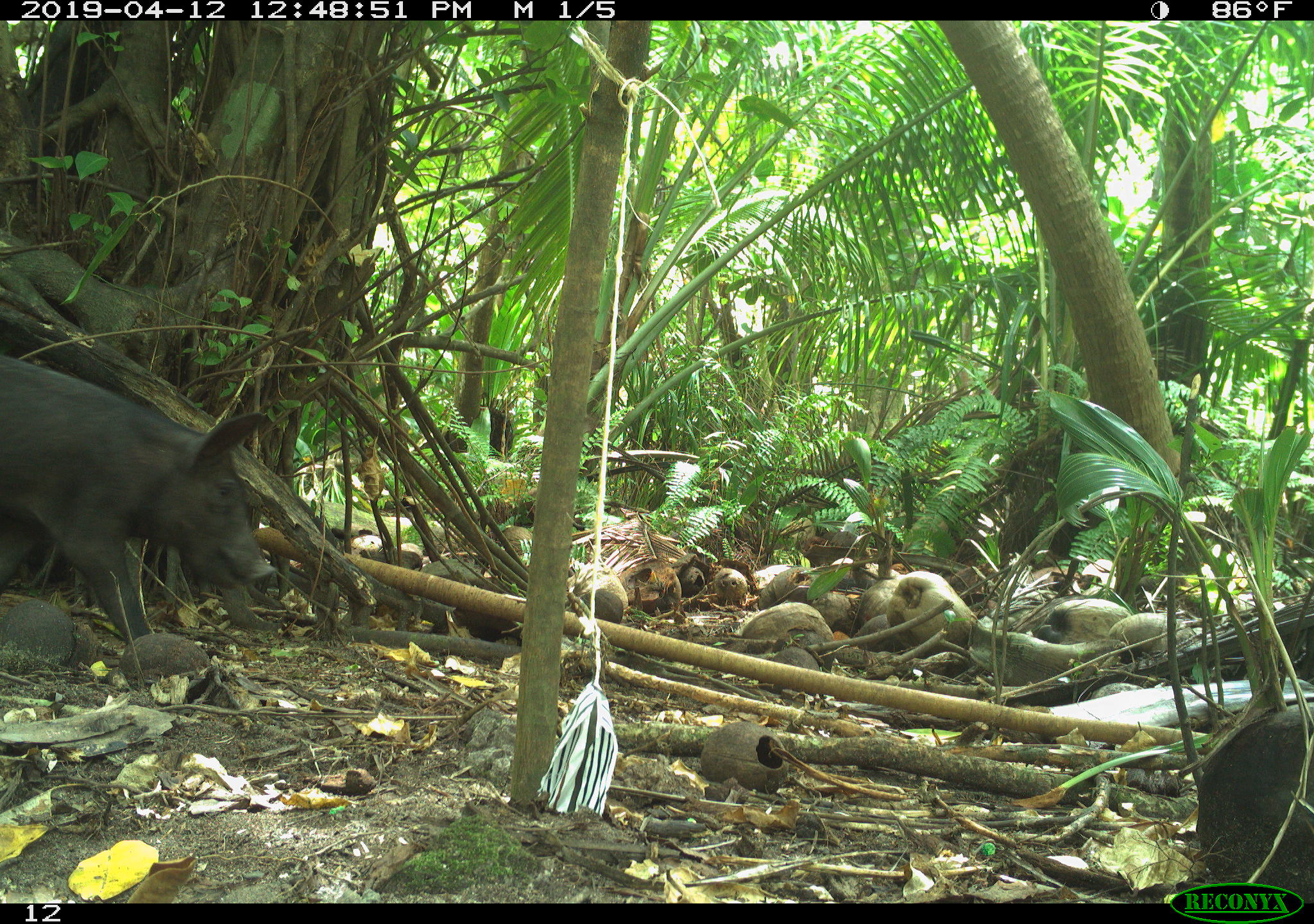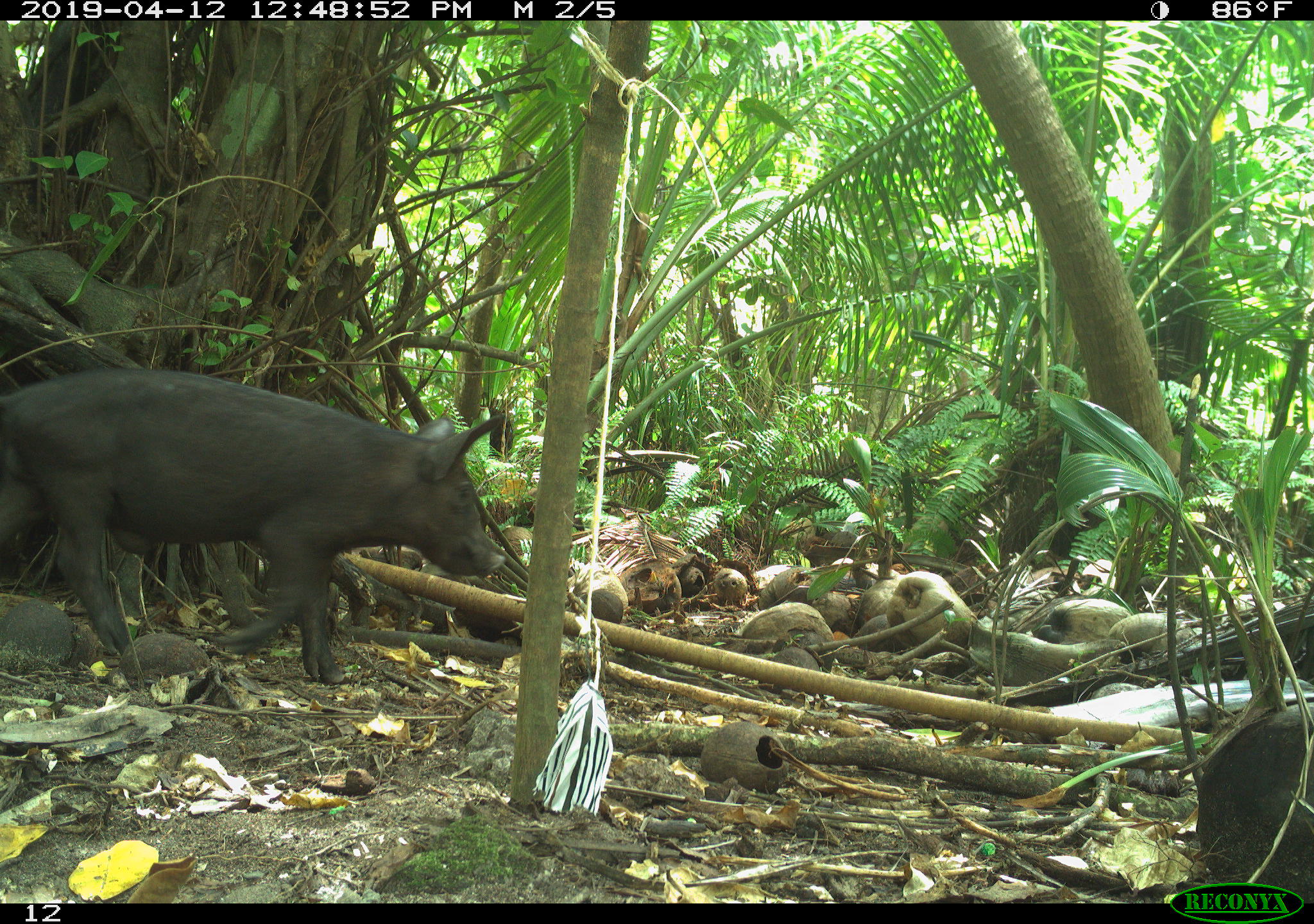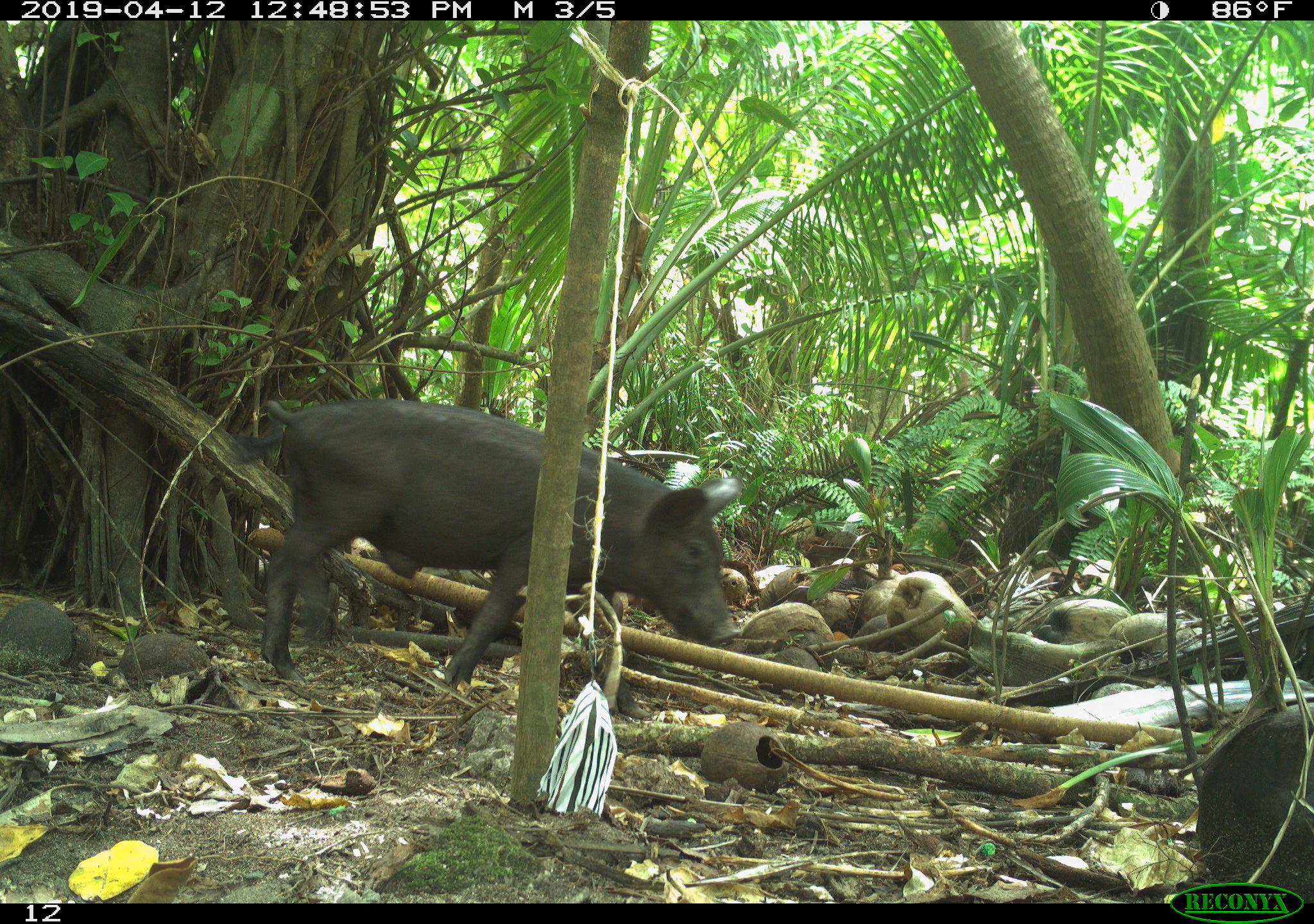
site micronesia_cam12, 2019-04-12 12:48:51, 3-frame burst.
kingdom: Animalia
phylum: Chordata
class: Mammalia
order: Artiodactyla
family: Suidae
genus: Sus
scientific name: Sus scrofa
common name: pig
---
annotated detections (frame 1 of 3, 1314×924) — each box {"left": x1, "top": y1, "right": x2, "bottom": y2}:
pig: {"left": 0, "top": 345, "right": 282, "bottom": 641}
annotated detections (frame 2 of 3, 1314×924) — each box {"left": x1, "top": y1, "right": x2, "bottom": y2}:
pig: {"left": 4, "top": 364, "right": 505, "bottom": 685}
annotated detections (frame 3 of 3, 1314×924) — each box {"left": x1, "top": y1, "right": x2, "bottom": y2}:
pig: {"left": 230, "top": 397, "right": 751, "bottom": 708}